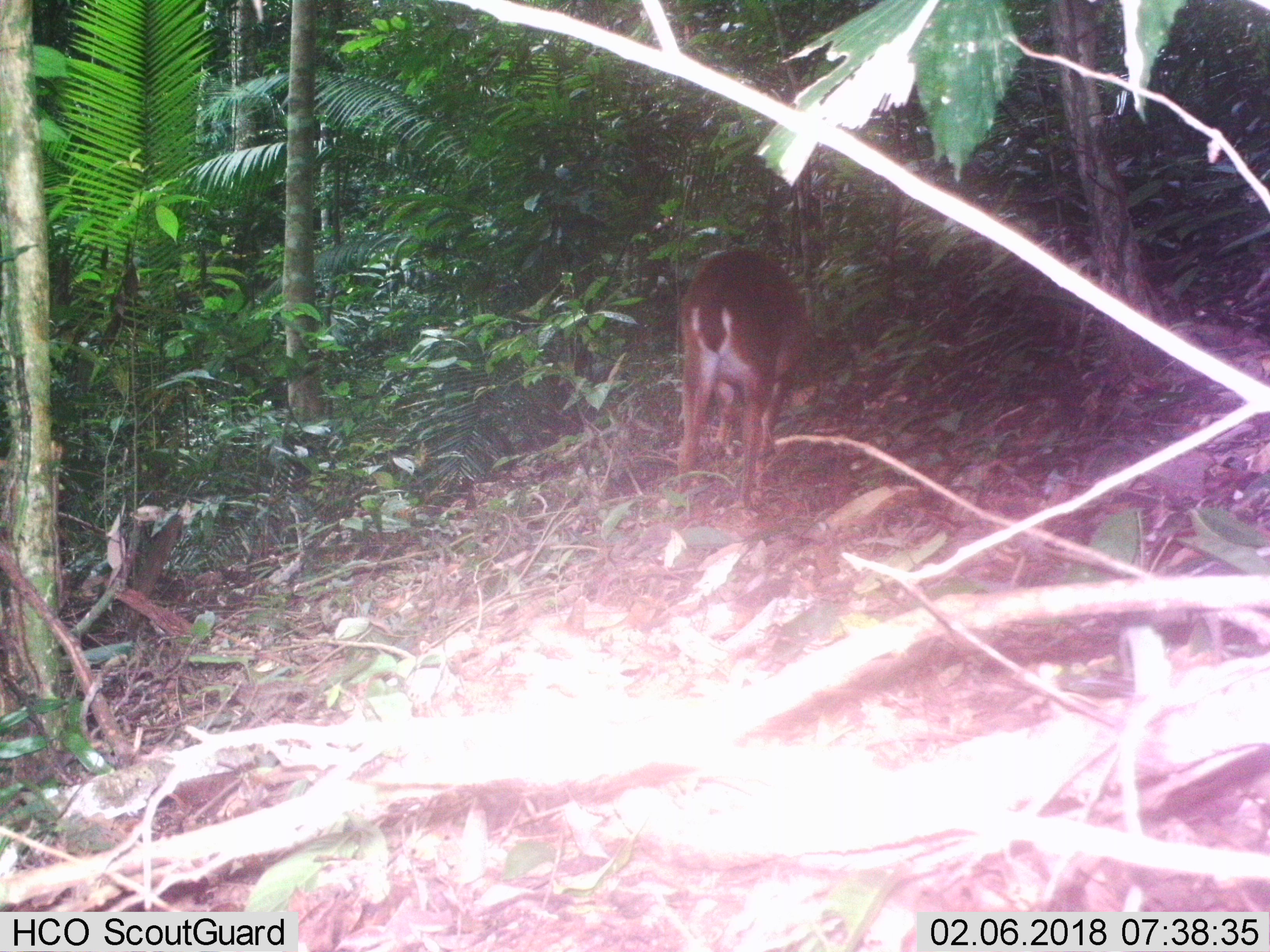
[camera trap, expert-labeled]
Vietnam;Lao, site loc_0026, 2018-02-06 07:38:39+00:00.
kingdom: Animalia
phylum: Chordata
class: Mammalia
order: Artiodactyla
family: Cervidae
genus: Muntiacus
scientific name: Muntiacus vuquangensis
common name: large-antlered muntjac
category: large antlered muntjac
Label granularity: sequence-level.